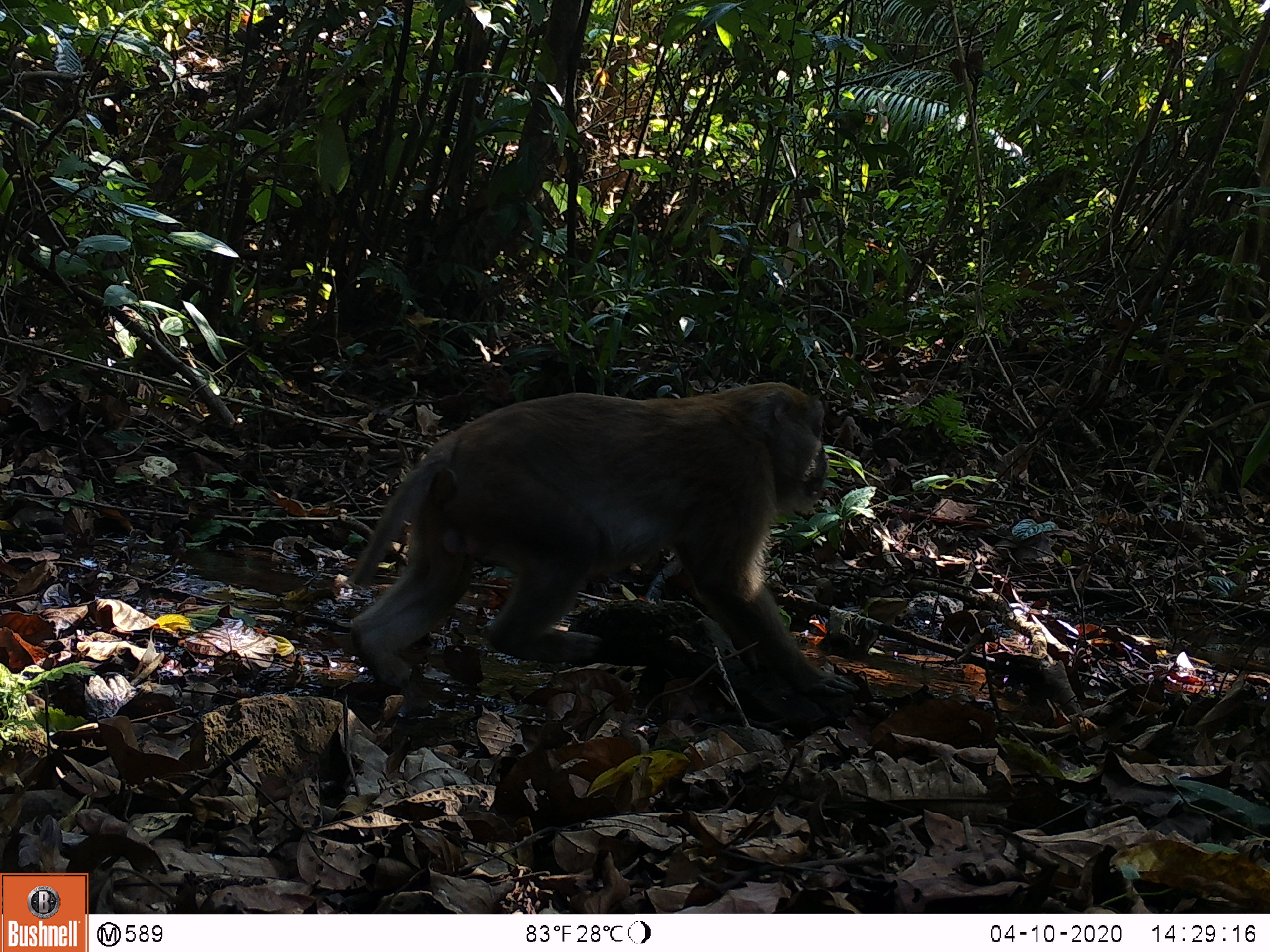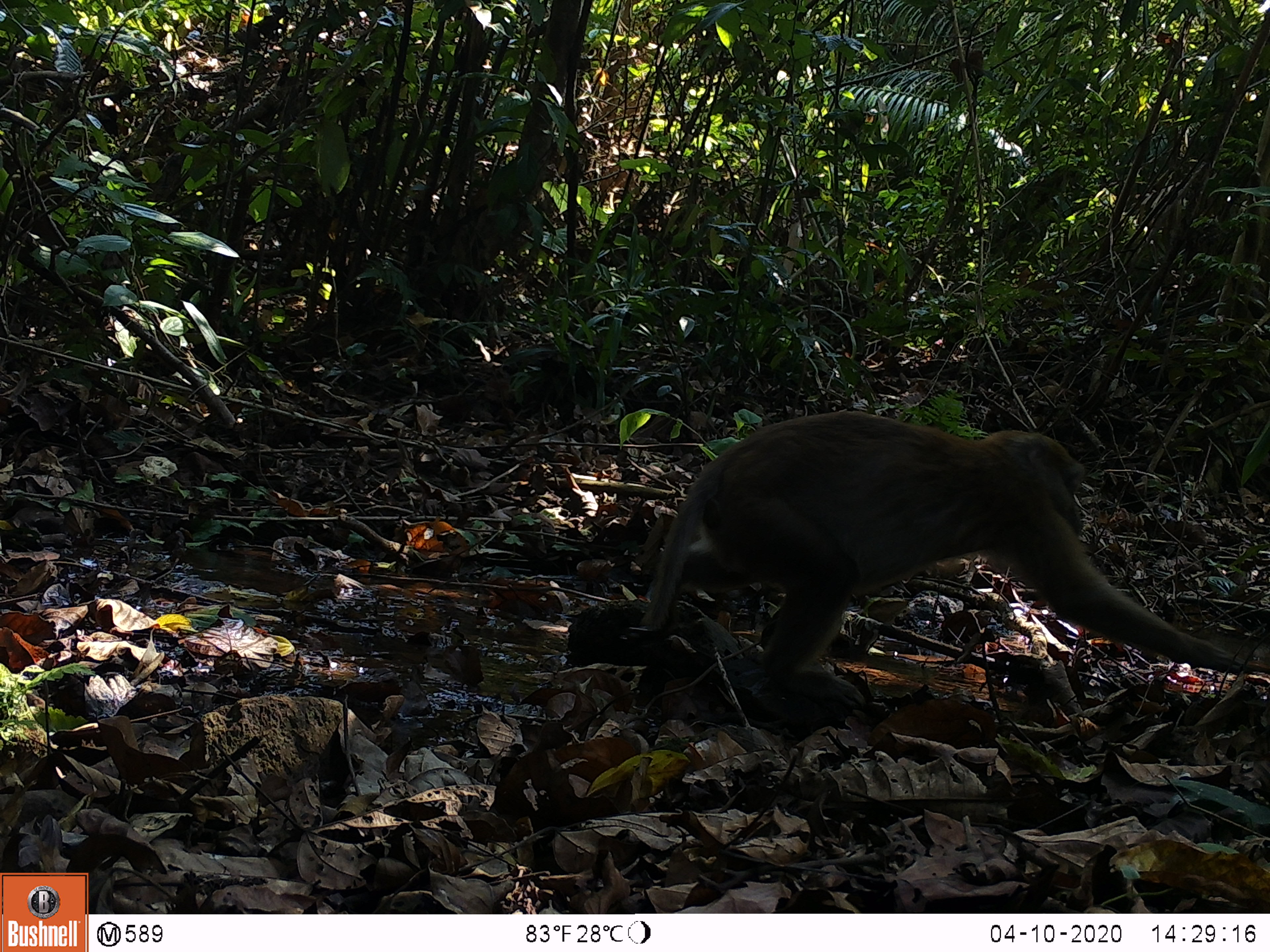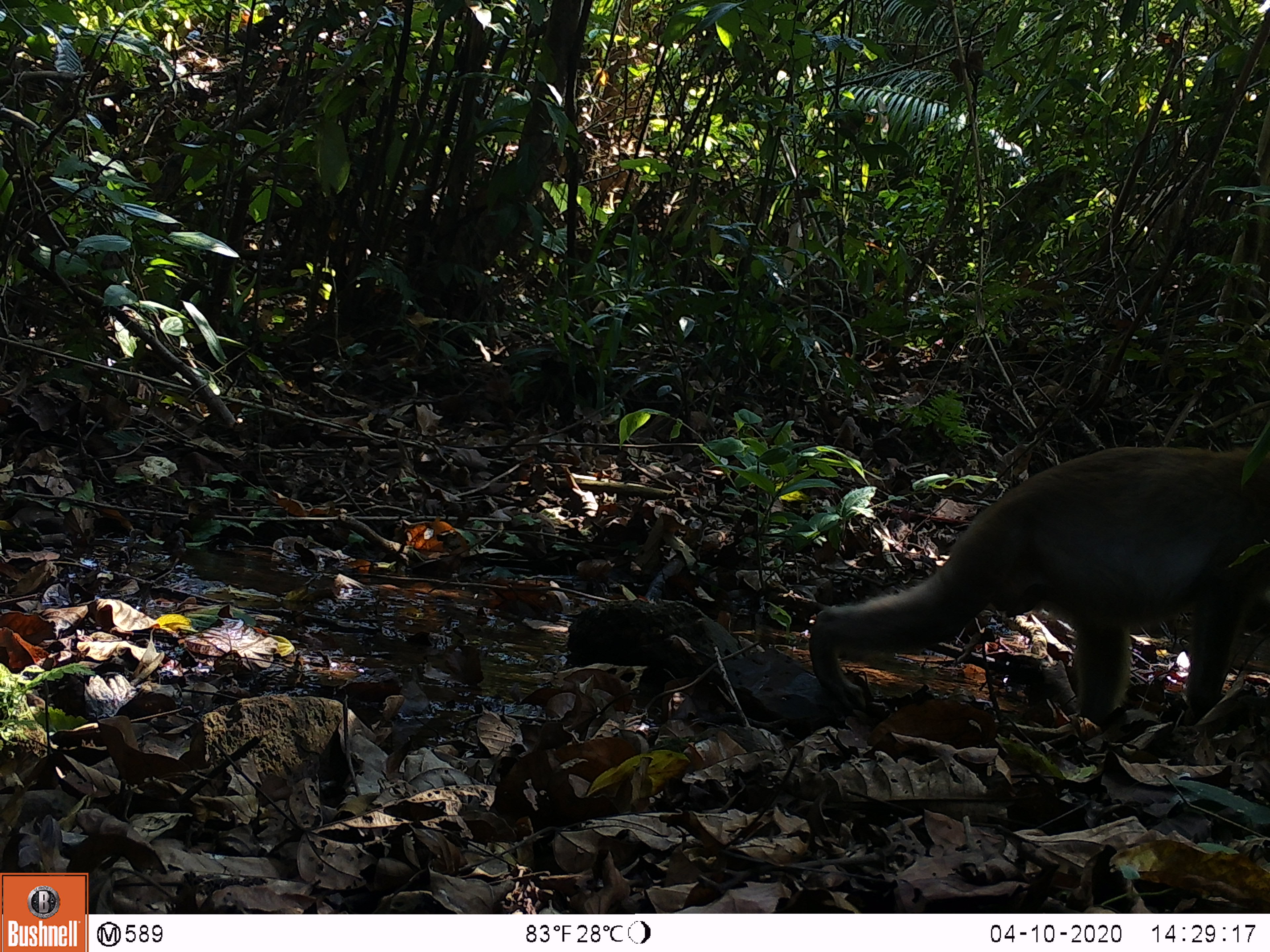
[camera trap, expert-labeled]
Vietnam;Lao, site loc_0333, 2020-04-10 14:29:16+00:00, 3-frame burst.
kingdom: Animalia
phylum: Chordata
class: Mammalia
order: Primates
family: Cercopithecidae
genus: Macaca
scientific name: Macaca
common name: macaques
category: assam or rhesus macaque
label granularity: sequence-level